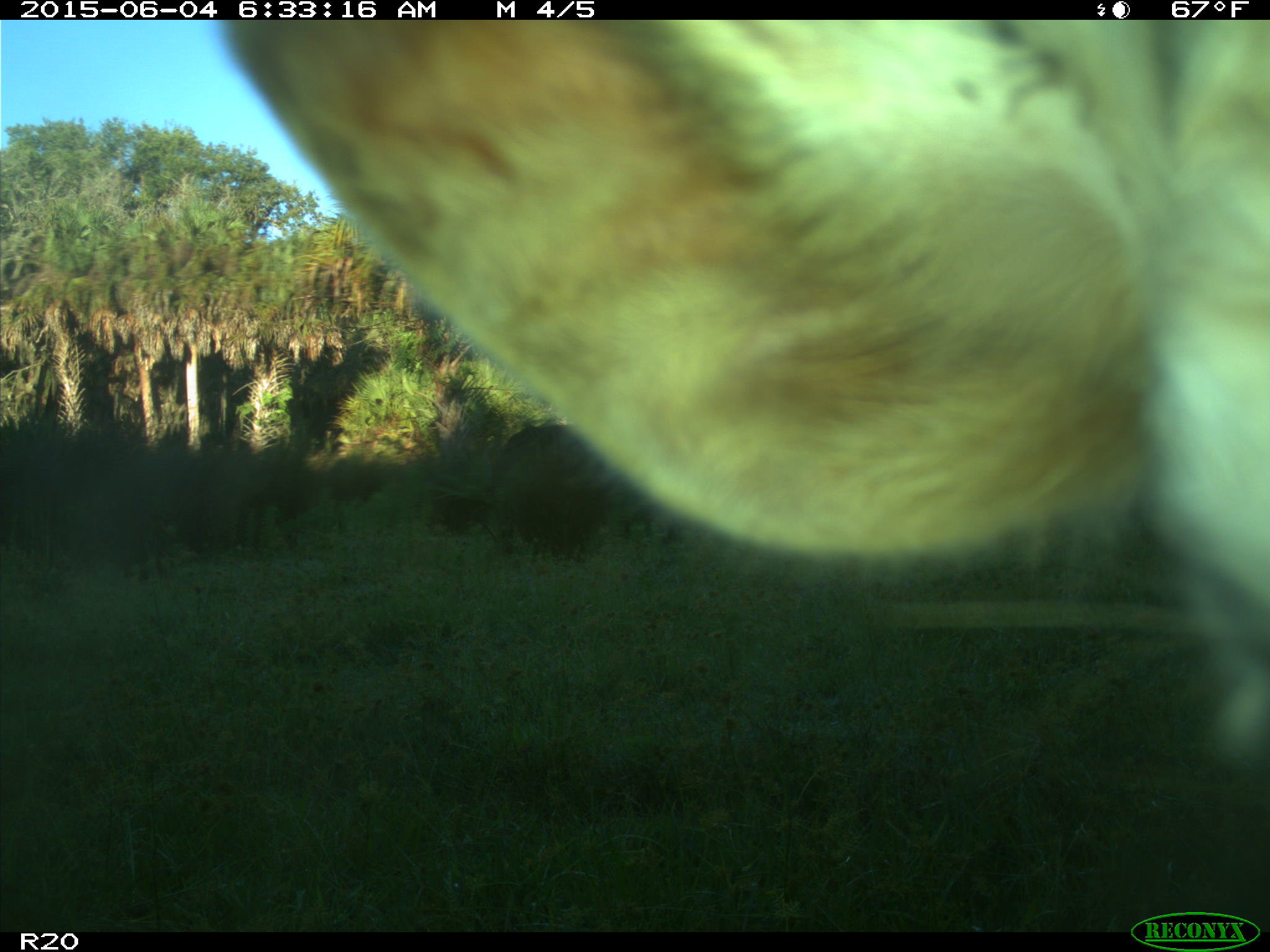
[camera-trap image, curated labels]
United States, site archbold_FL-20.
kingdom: Animalia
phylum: Chordata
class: Mammalia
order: Artiodactyla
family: Bovidae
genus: Bos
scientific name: Bos taurus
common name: domestic cow